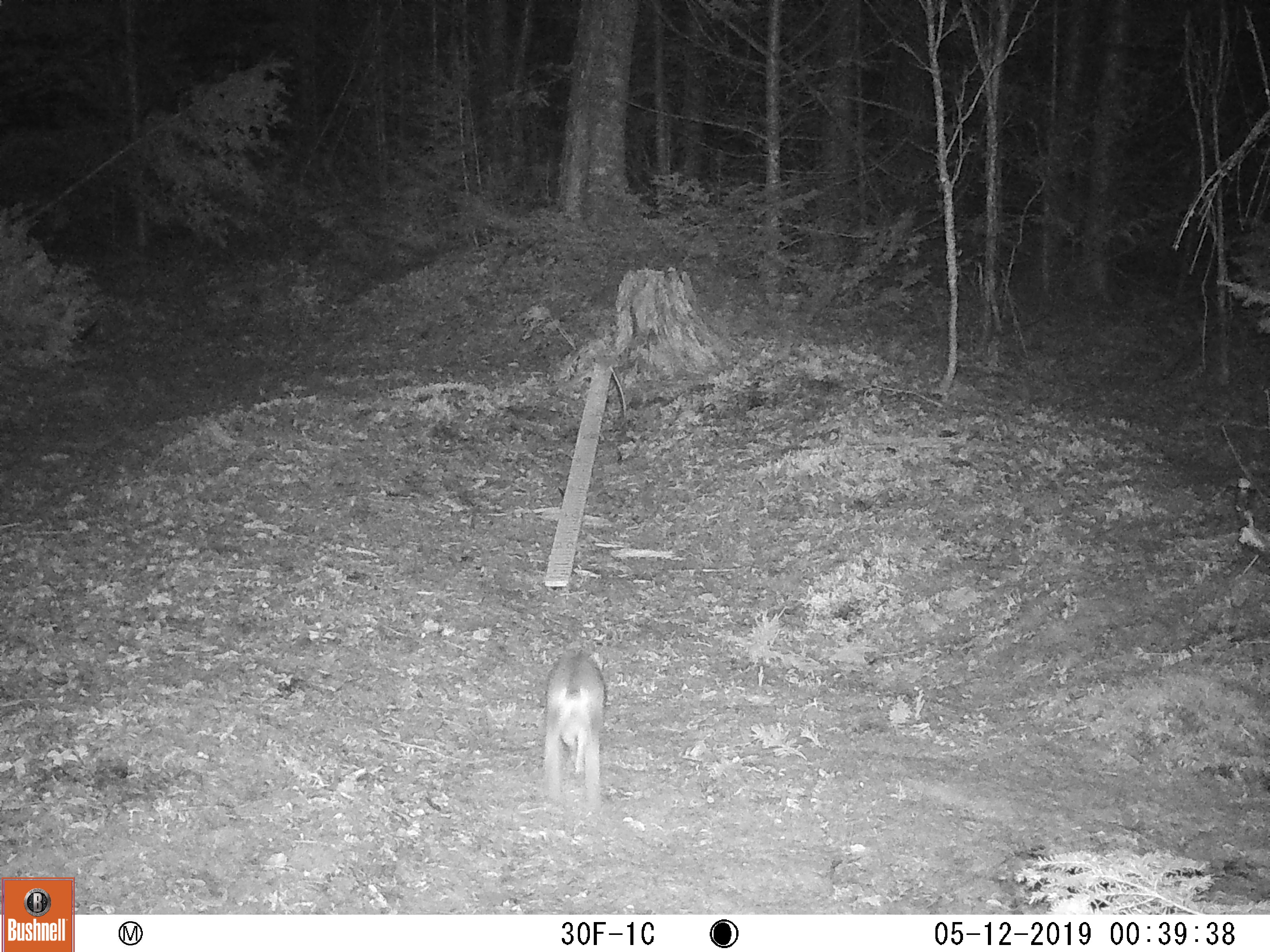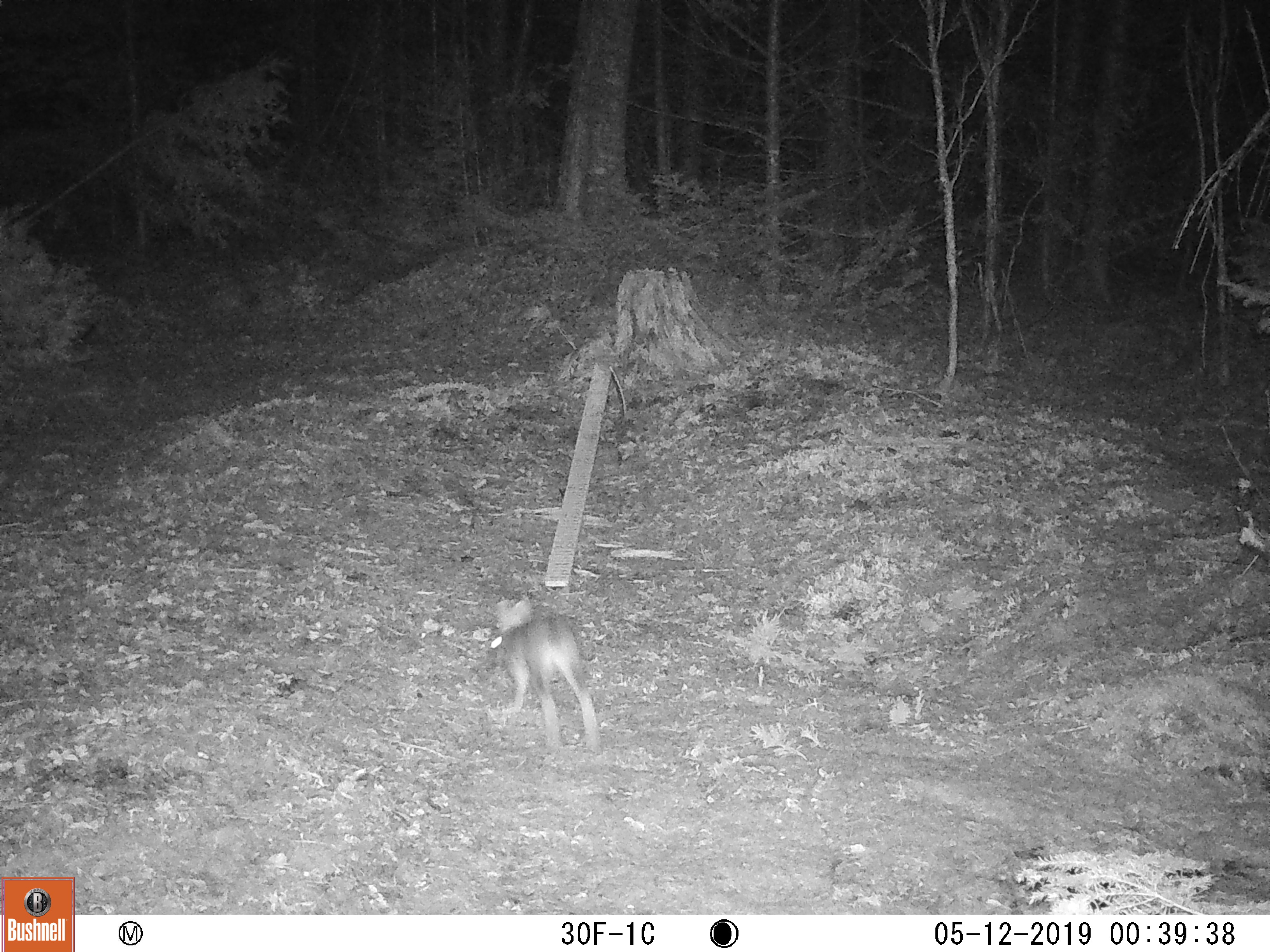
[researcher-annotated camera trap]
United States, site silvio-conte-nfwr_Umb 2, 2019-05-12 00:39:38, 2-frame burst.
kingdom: Animalia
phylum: Chordata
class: Mammalia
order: Lagomorpha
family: Leporidae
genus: Lepus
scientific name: Lepus americanus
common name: snowshoe hare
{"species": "snowshoe hare (Lepus americanus)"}